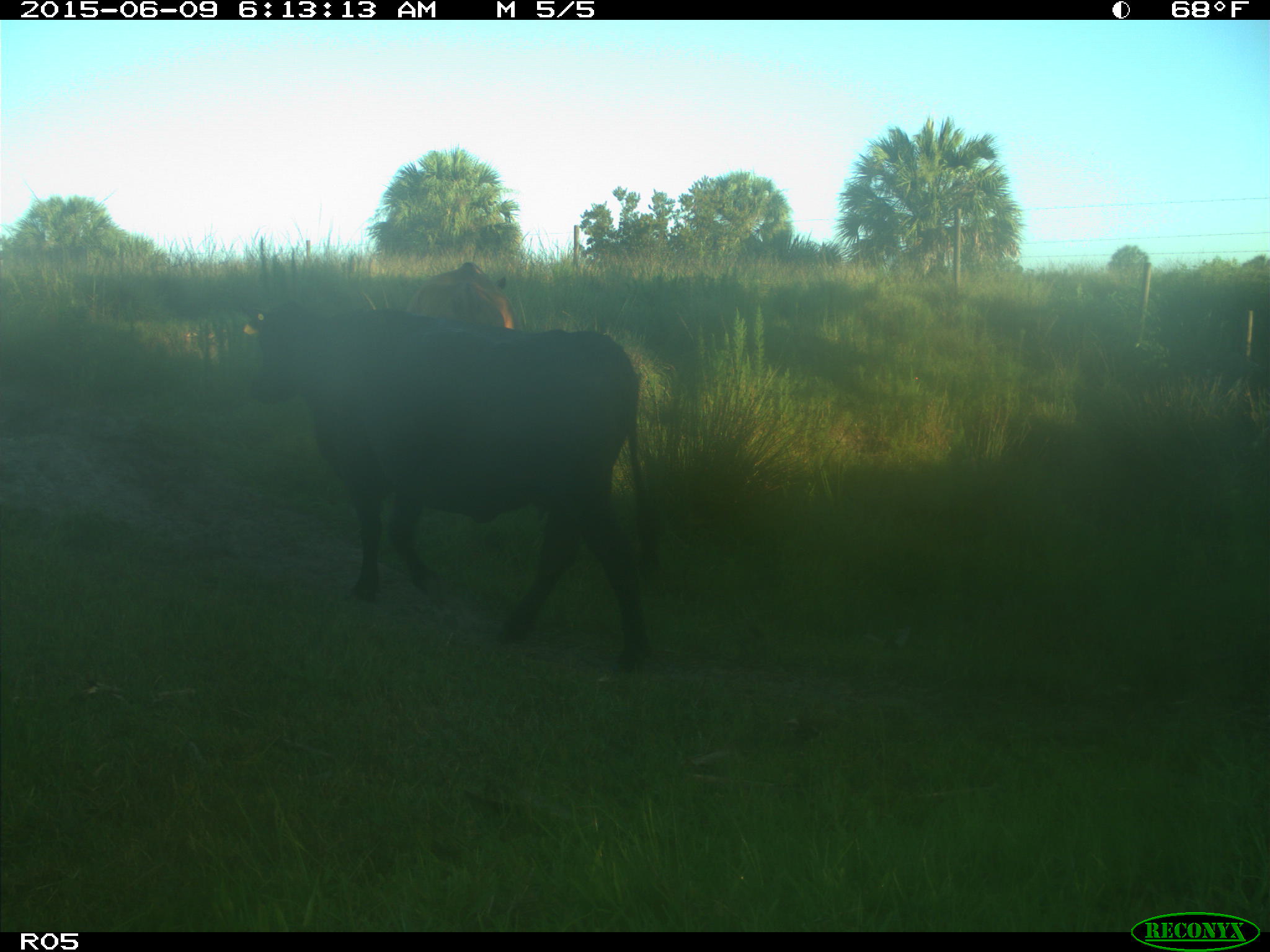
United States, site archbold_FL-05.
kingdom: Animalia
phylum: Chordata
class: Mammalia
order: Artiodactyla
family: Bovidae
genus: Bos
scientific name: Bos taurus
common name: domestic cow